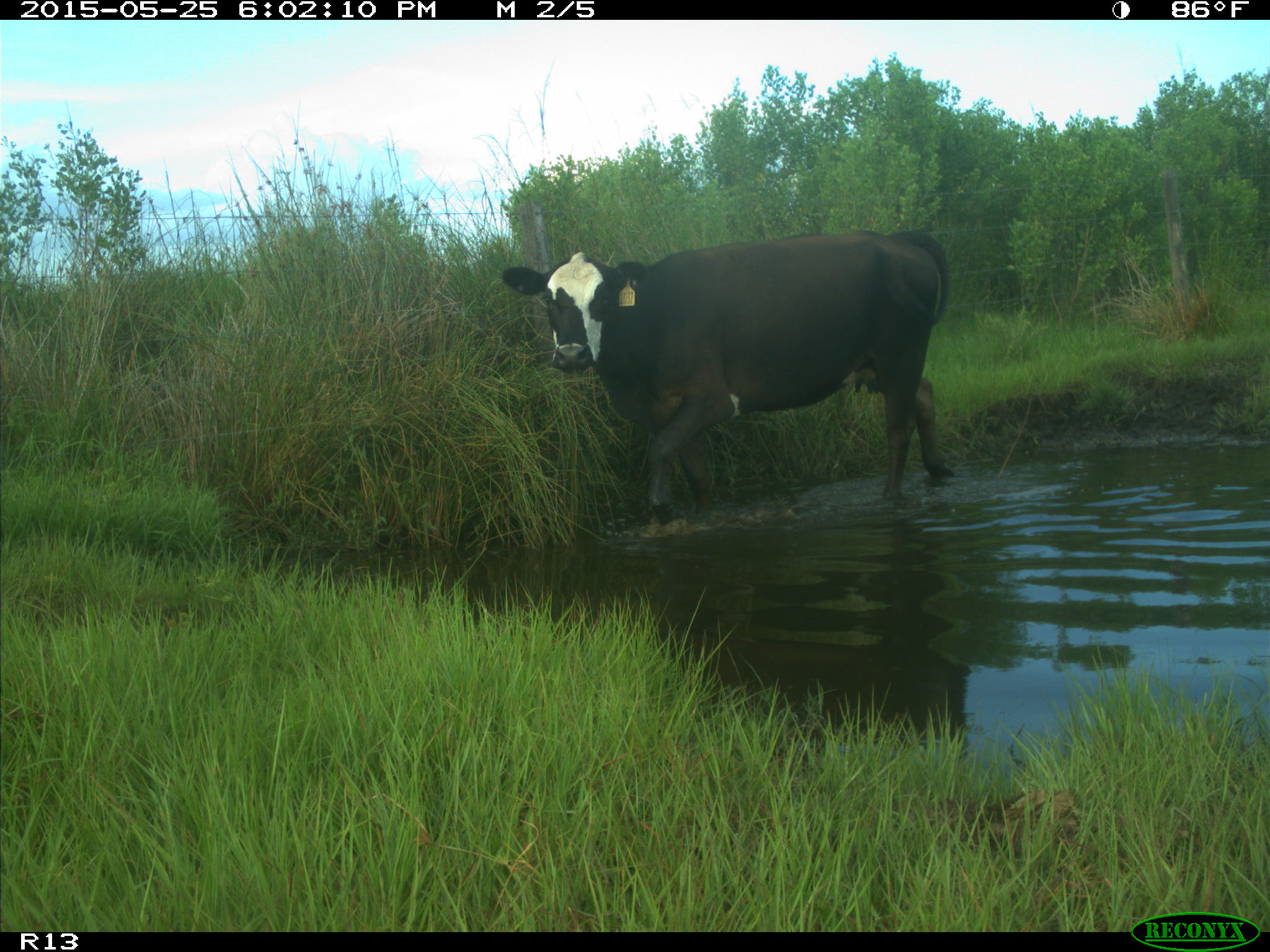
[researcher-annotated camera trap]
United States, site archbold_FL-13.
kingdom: Animalia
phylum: Chordata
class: Mammalia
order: Artiodactyla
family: Bovidae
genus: Bos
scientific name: Bos taurus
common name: domestic cow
Bos taurus (domestic cow).